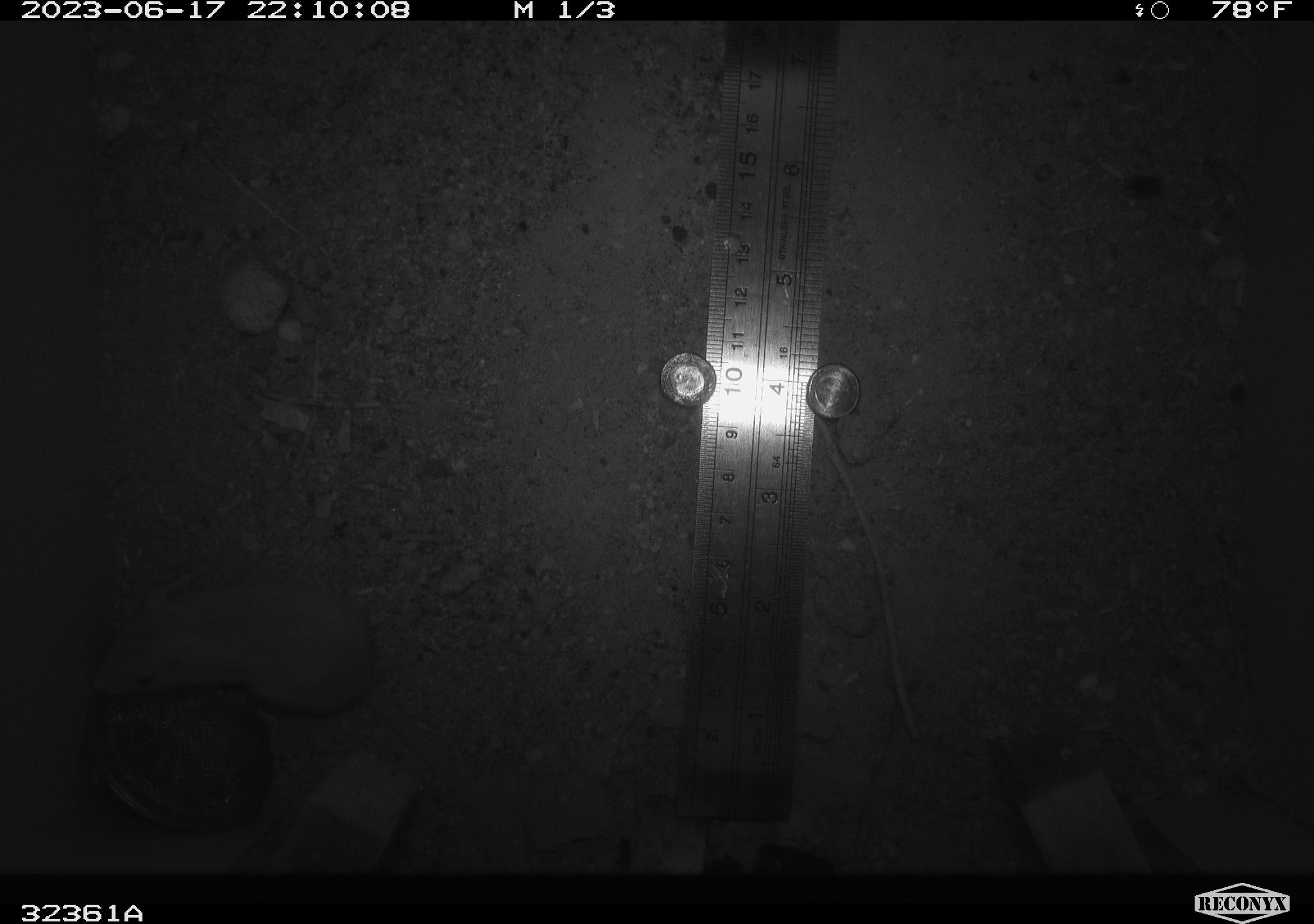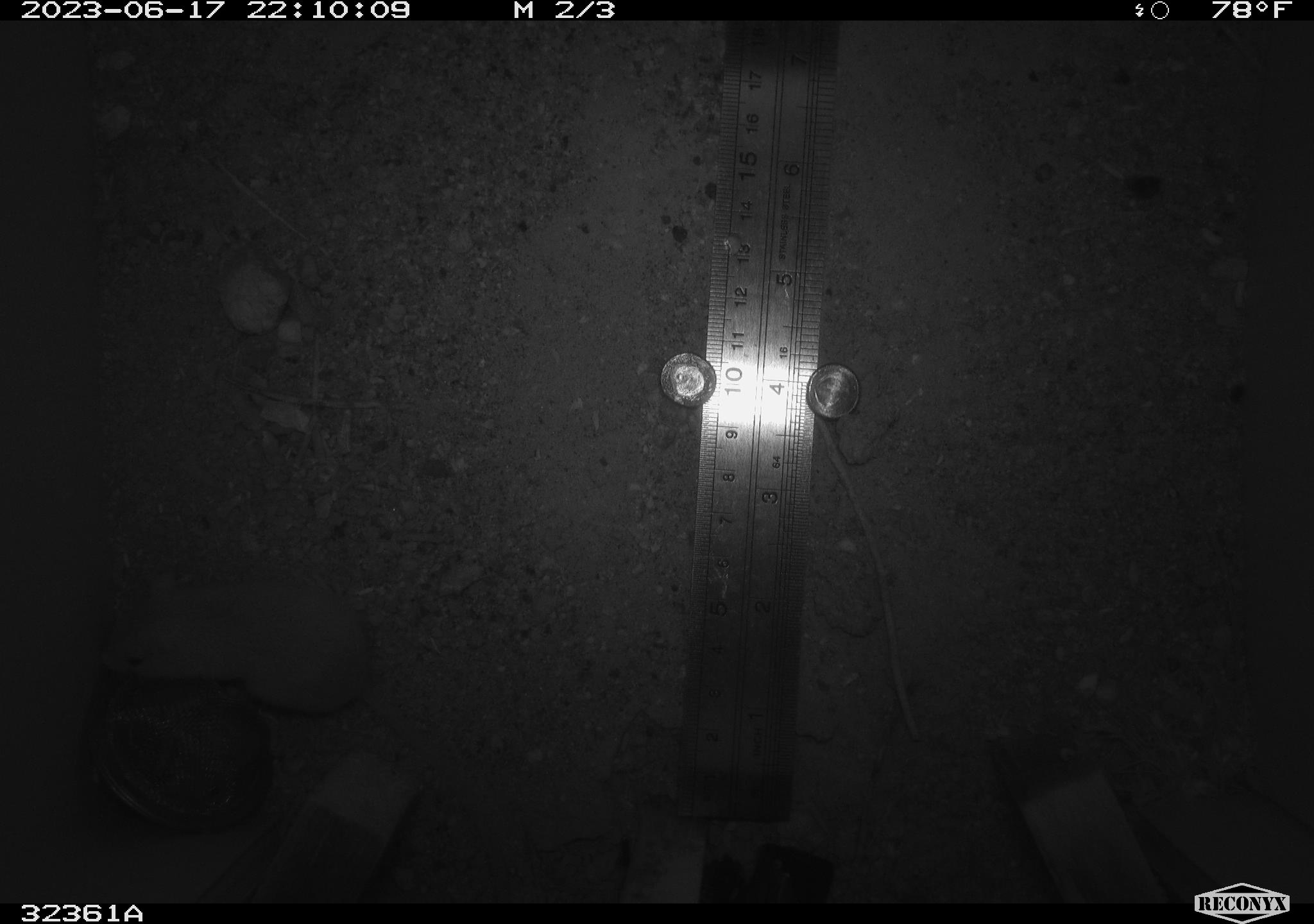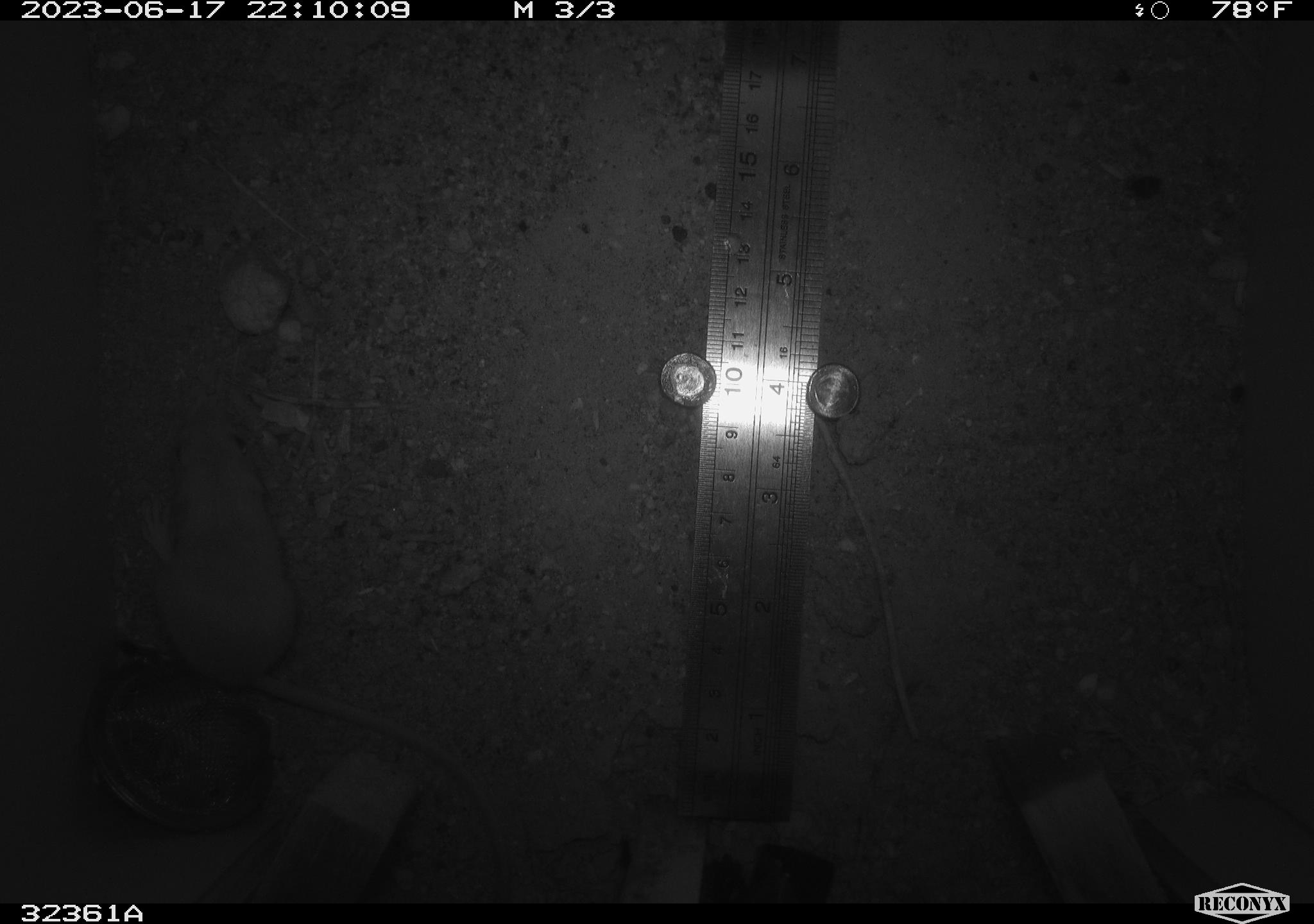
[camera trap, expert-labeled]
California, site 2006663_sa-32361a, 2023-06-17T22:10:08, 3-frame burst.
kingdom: Animalia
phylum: Chordata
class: Mammalia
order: Rodentia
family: Heteromyidae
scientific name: Heteromyidae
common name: kangaroo rats and pocket mice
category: heteromyidae family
Heteromyidae family (kangaroo rats and pocket mice) (Heteromyidae).